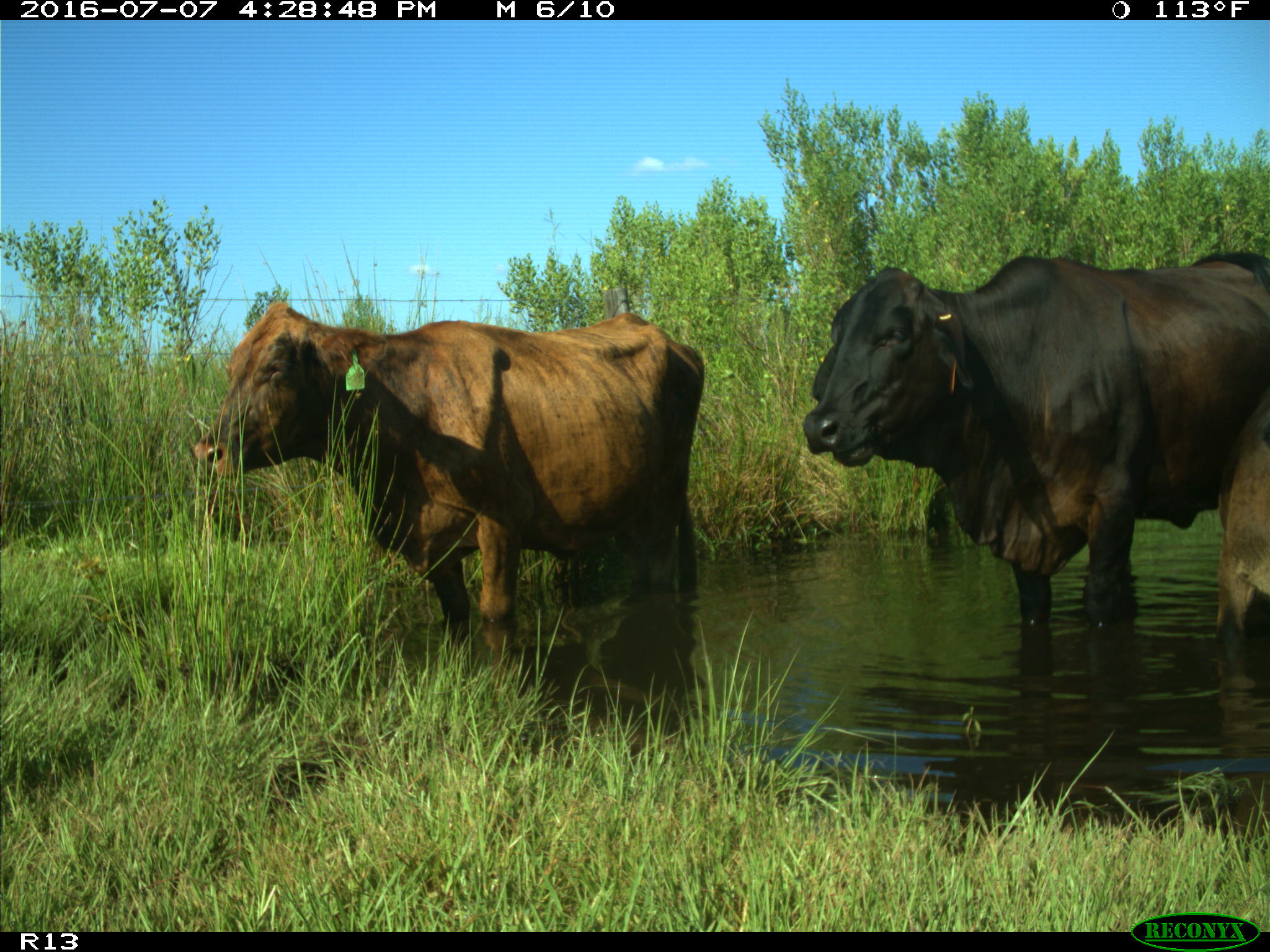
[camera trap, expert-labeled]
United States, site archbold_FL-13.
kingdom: Animalia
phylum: Chordata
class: Mammalia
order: Artiodactyla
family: Bovidae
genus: Bos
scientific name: Bos taurus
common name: domestic cow